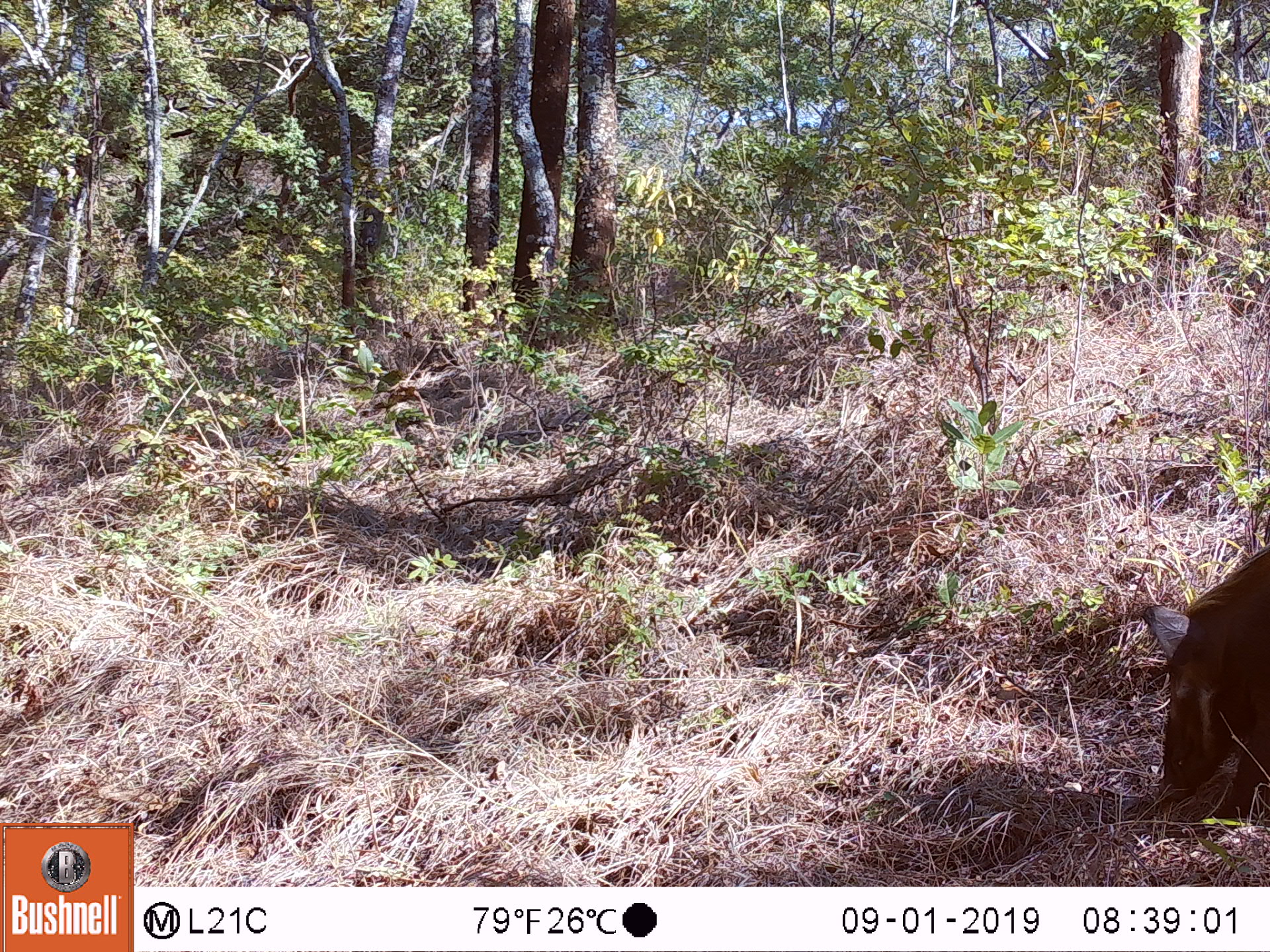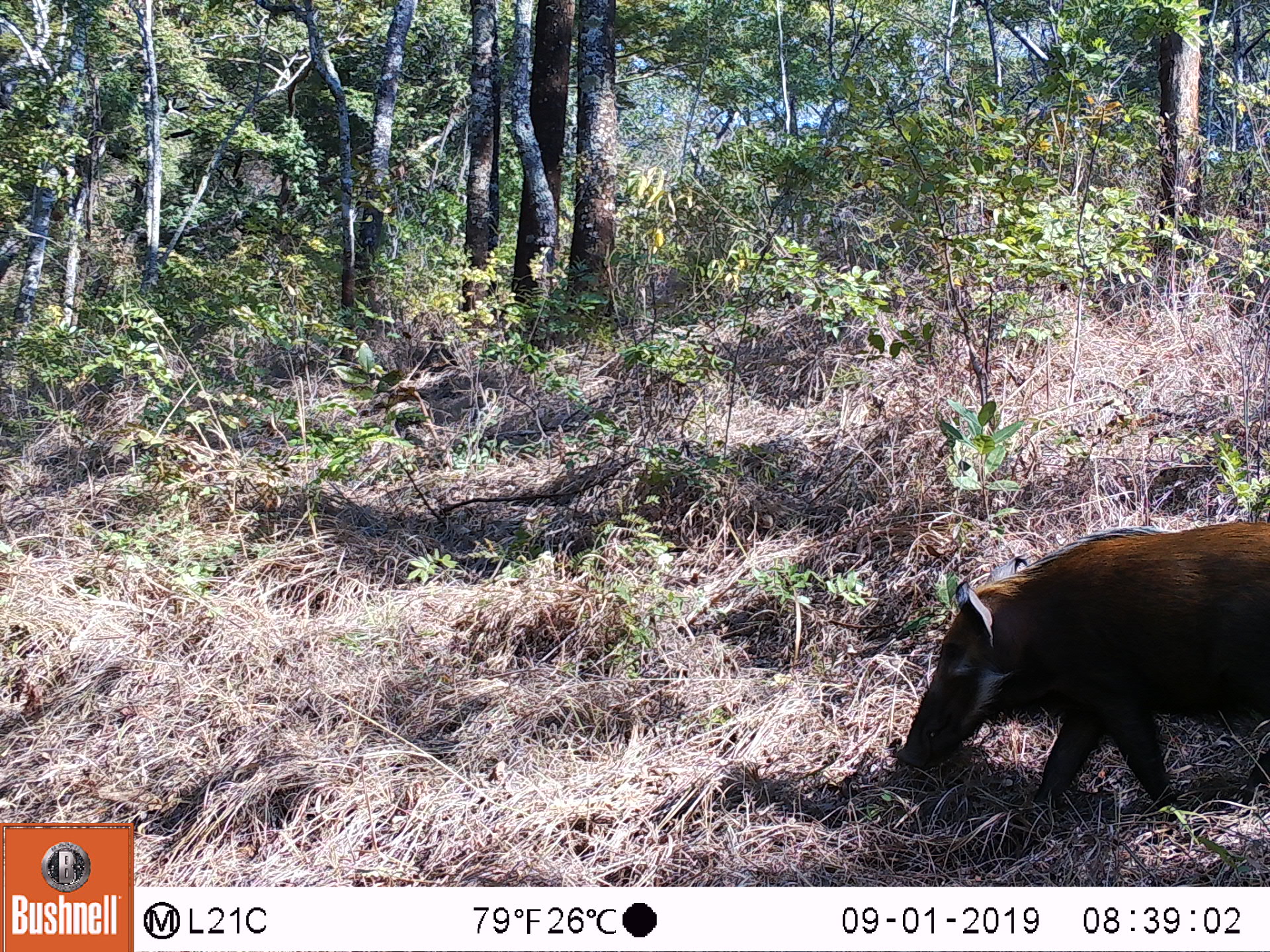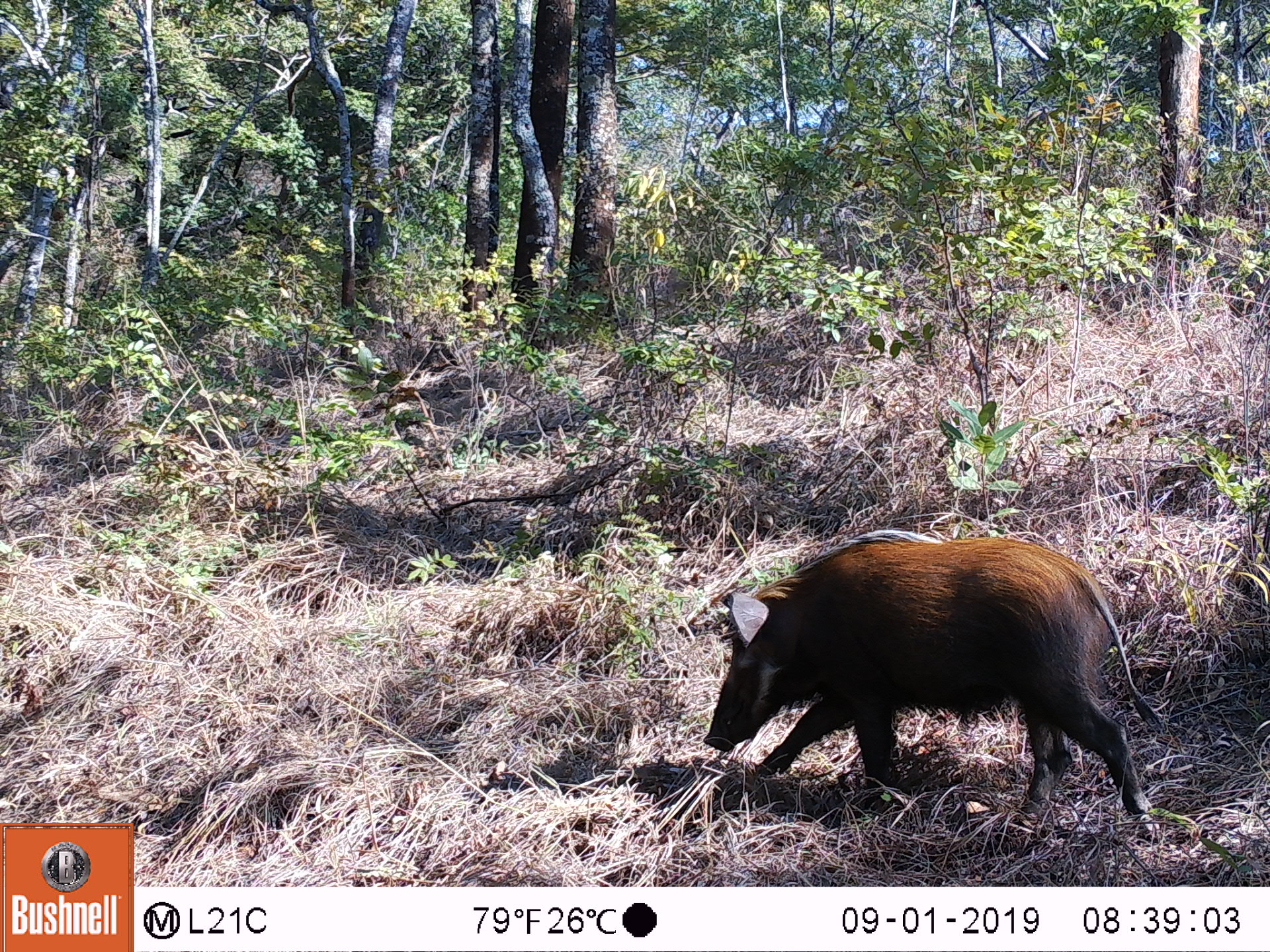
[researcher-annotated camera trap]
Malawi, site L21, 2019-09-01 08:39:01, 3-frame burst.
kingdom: Animalia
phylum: Chordata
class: Mammalia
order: Artiodactyla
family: Suidae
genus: Potamochoerus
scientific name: Potamochoerus larvatus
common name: bushpig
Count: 1.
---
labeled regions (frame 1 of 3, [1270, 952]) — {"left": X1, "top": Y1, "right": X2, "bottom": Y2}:
bushpig: {"left": 1145, "top": 532, "right": 1268, "bottom": 828}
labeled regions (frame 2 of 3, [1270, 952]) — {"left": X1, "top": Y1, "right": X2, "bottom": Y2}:
bushpig: {"left": 882, "top": 510, "right": 1264, "bottom": 810}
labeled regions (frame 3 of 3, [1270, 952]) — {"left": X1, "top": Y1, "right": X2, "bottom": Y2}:
bushpig: {"left": 706, "top": 526, "right": 1161, "bottom": 832}